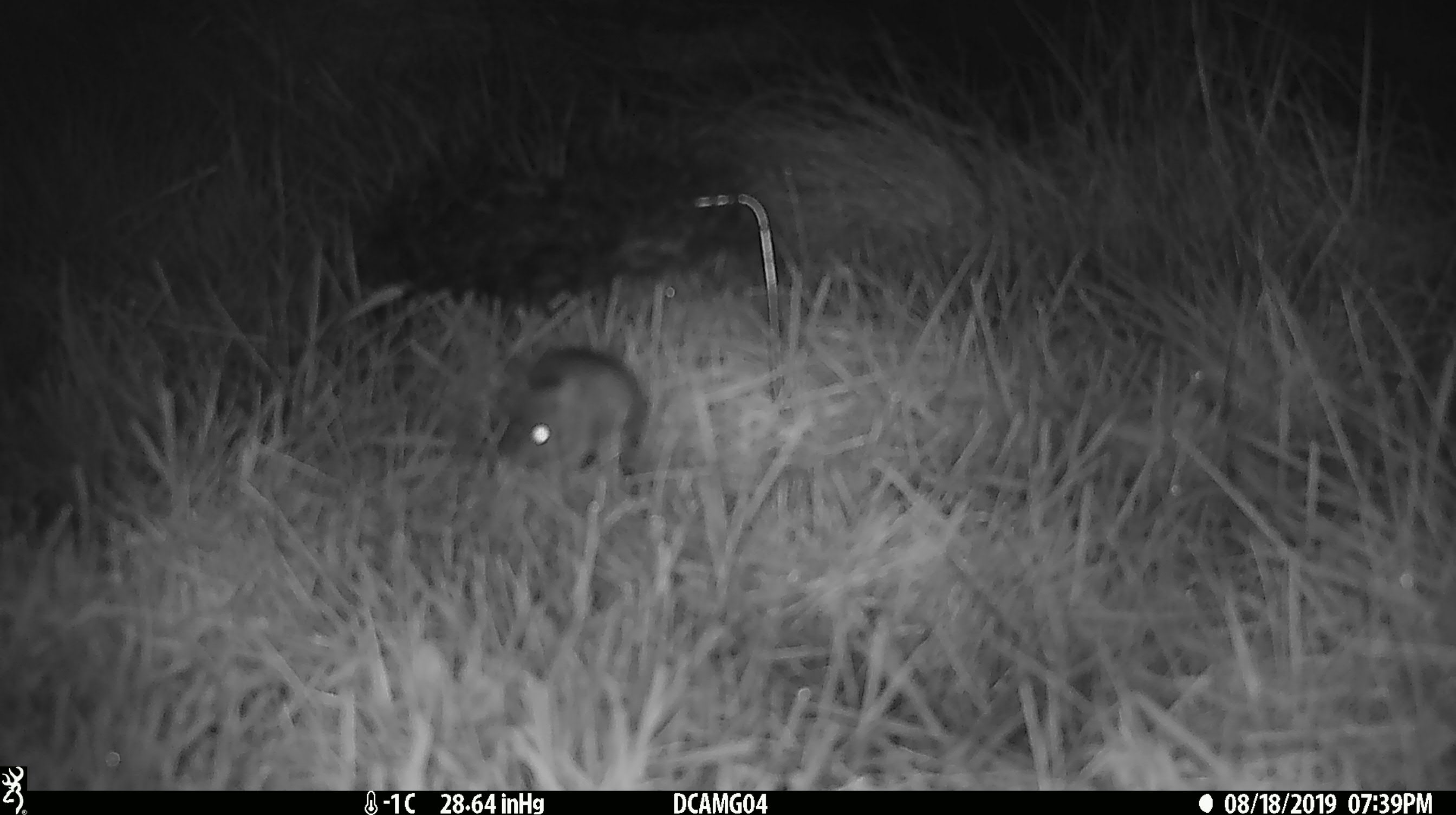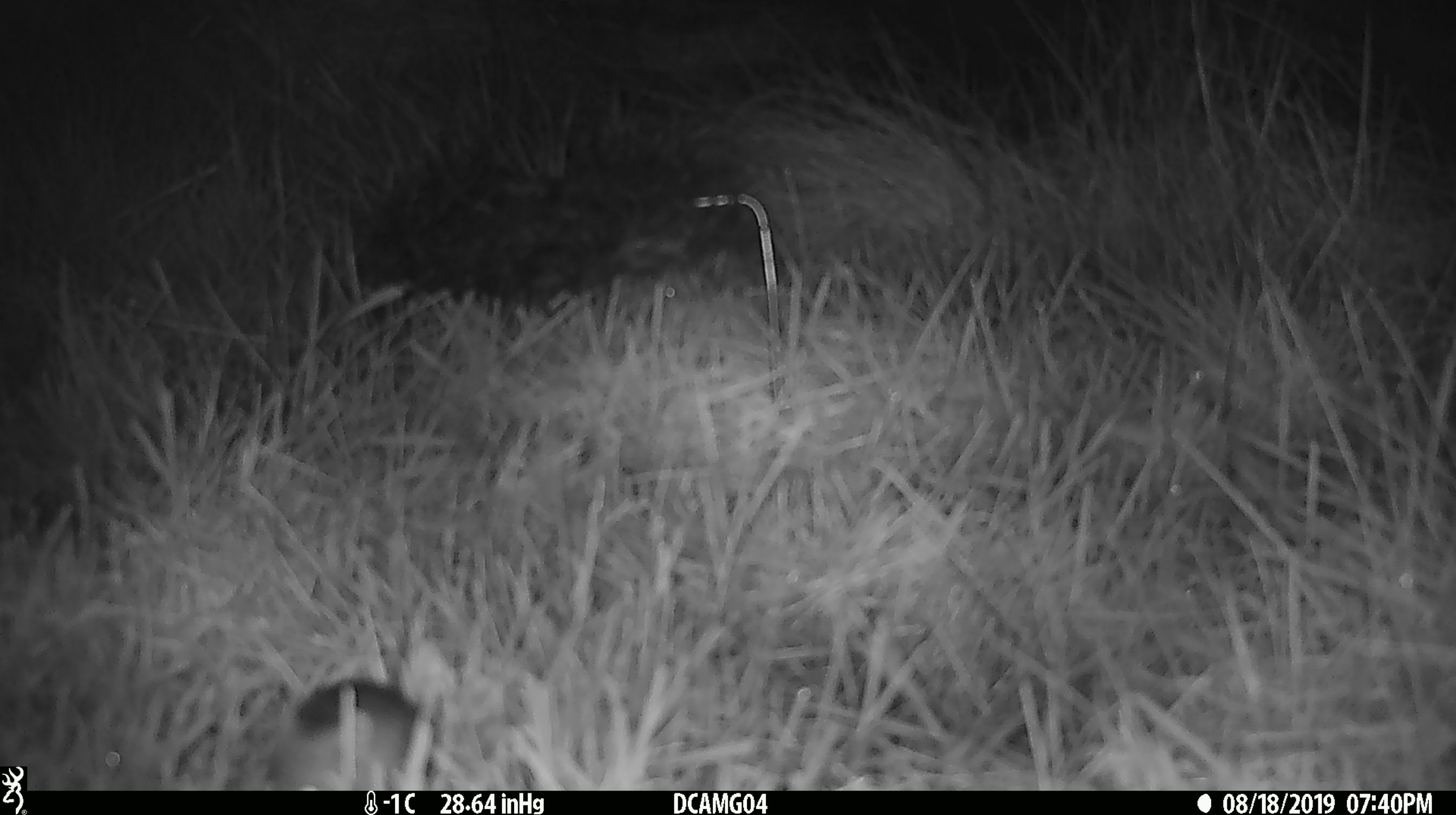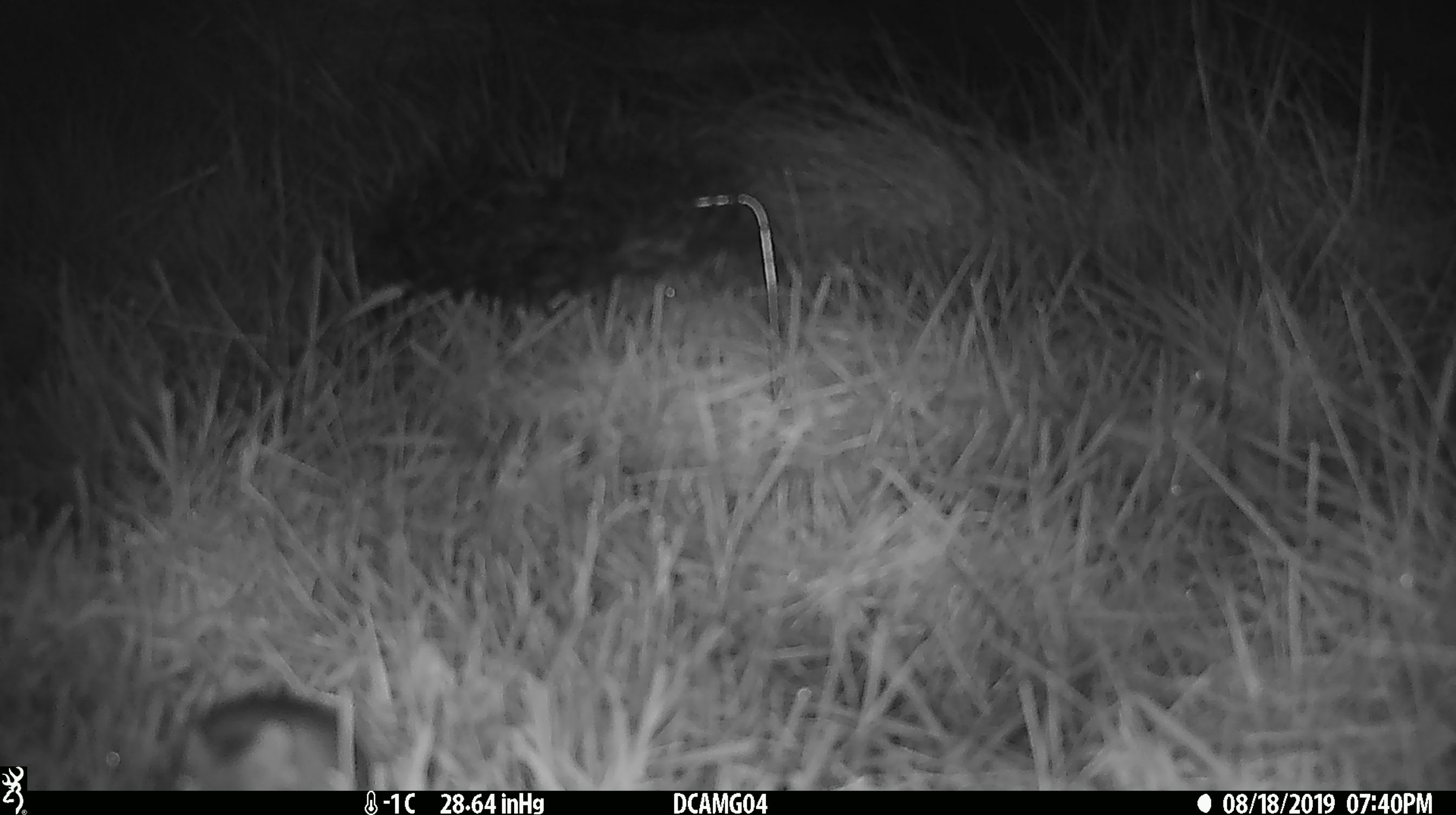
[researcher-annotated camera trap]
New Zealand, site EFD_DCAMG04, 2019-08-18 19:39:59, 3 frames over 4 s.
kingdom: Animalia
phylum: Chordata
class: Mammalia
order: Rodentia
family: Muridae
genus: Mus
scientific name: Mus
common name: mouse